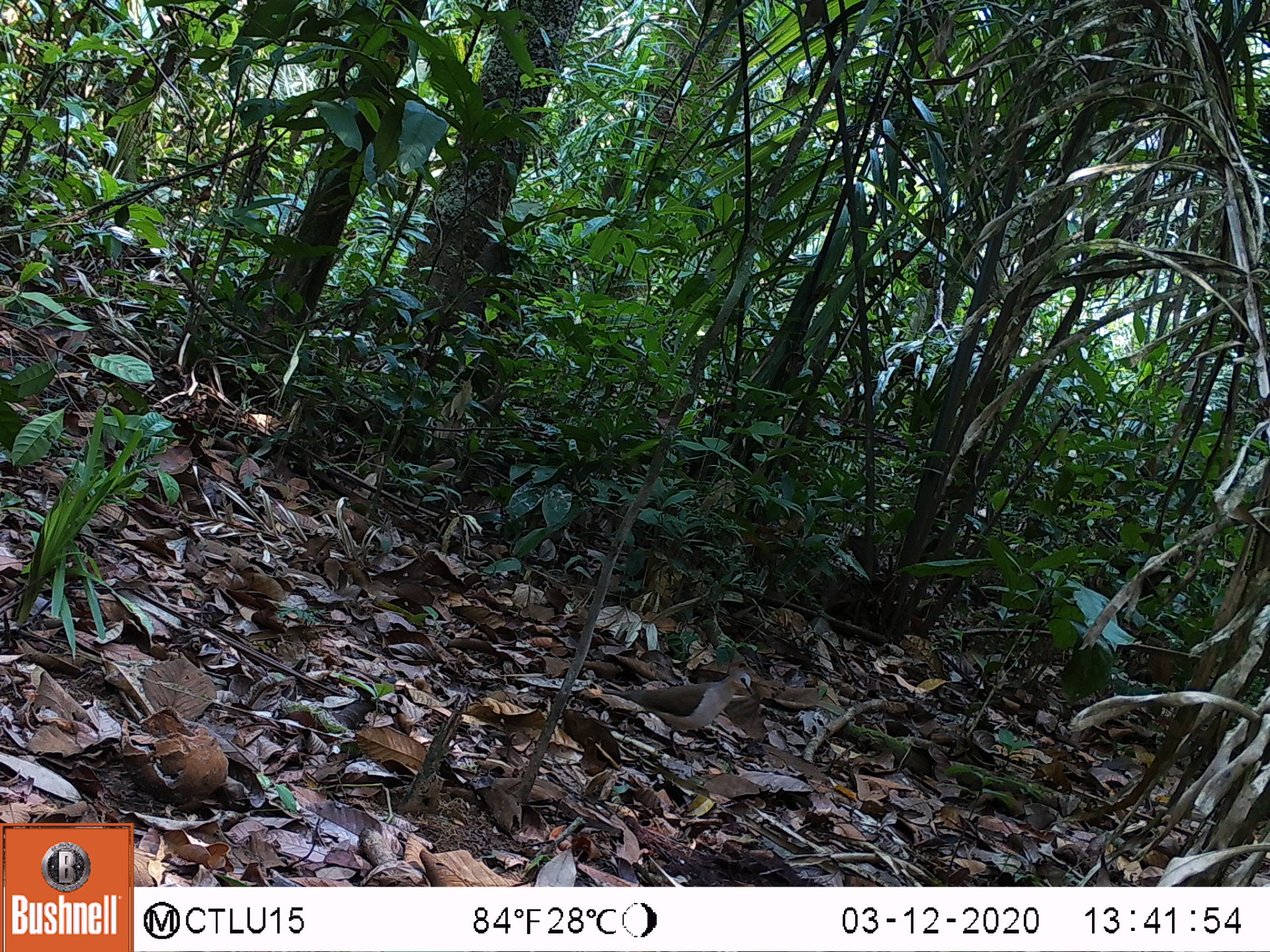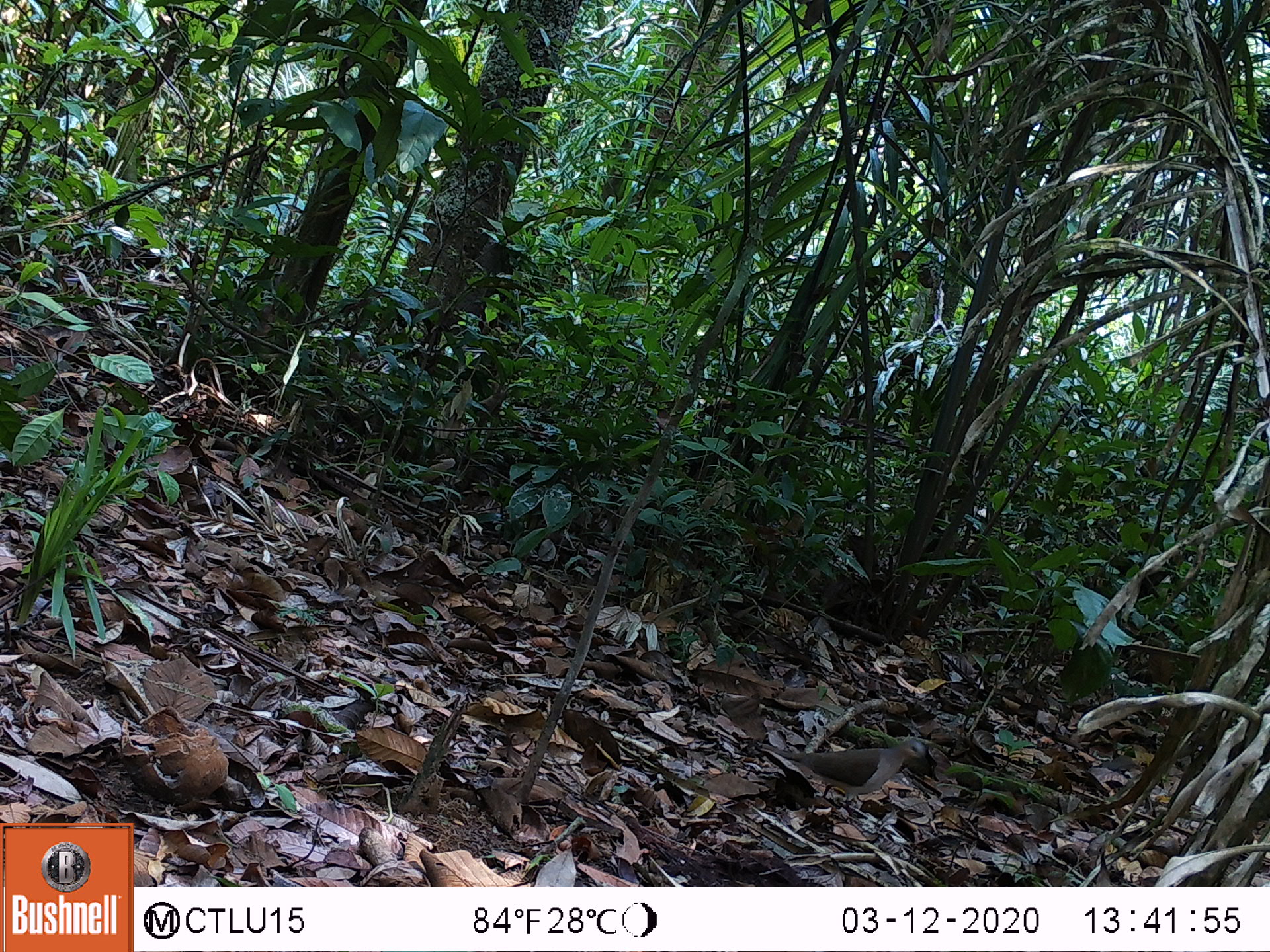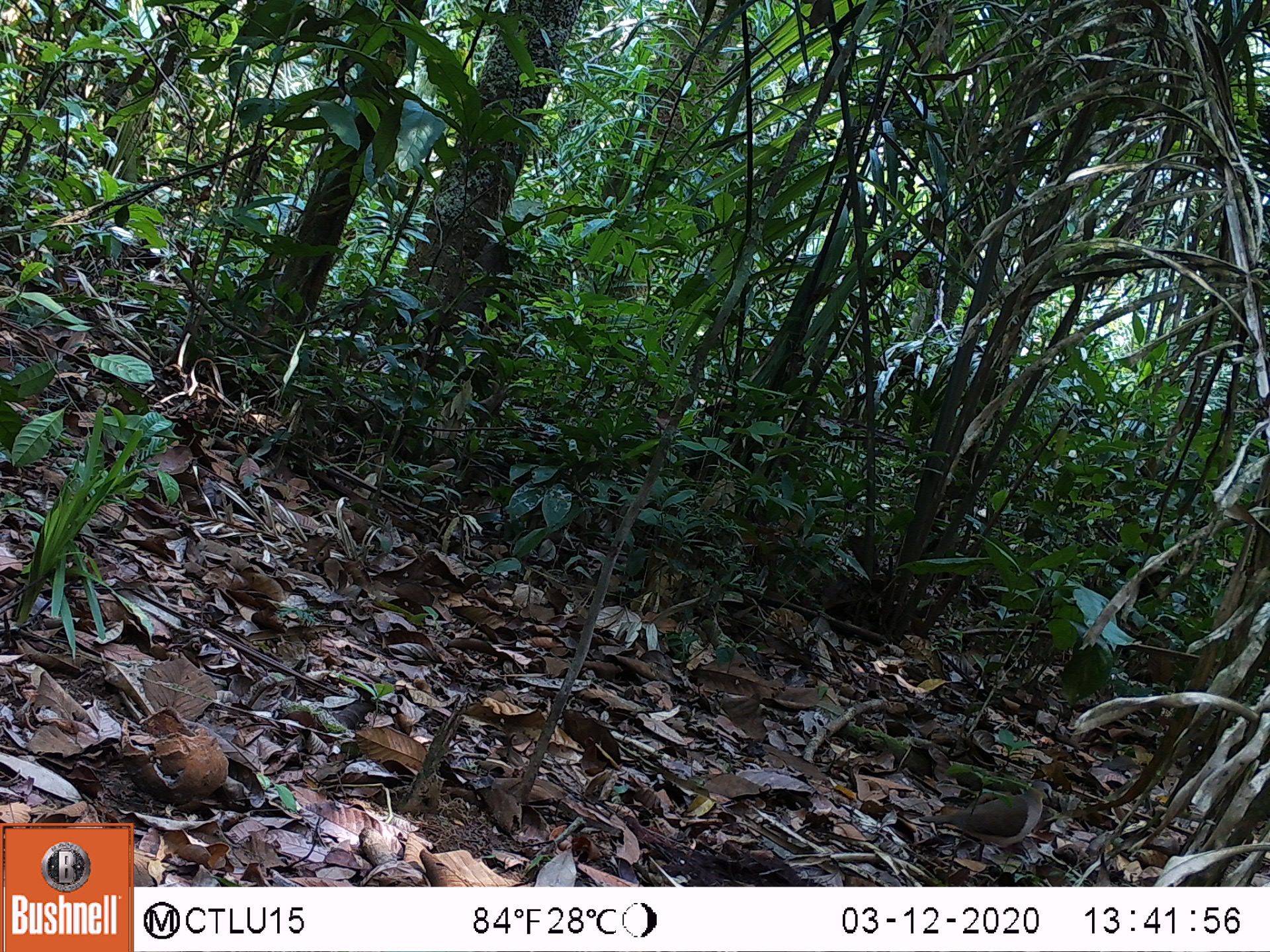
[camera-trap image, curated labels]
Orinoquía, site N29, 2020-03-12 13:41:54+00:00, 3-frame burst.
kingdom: Animalia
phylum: Chordata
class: Aves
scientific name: Aves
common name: bird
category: unknown bird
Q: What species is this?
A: Unknown bird (bird) (Aves).